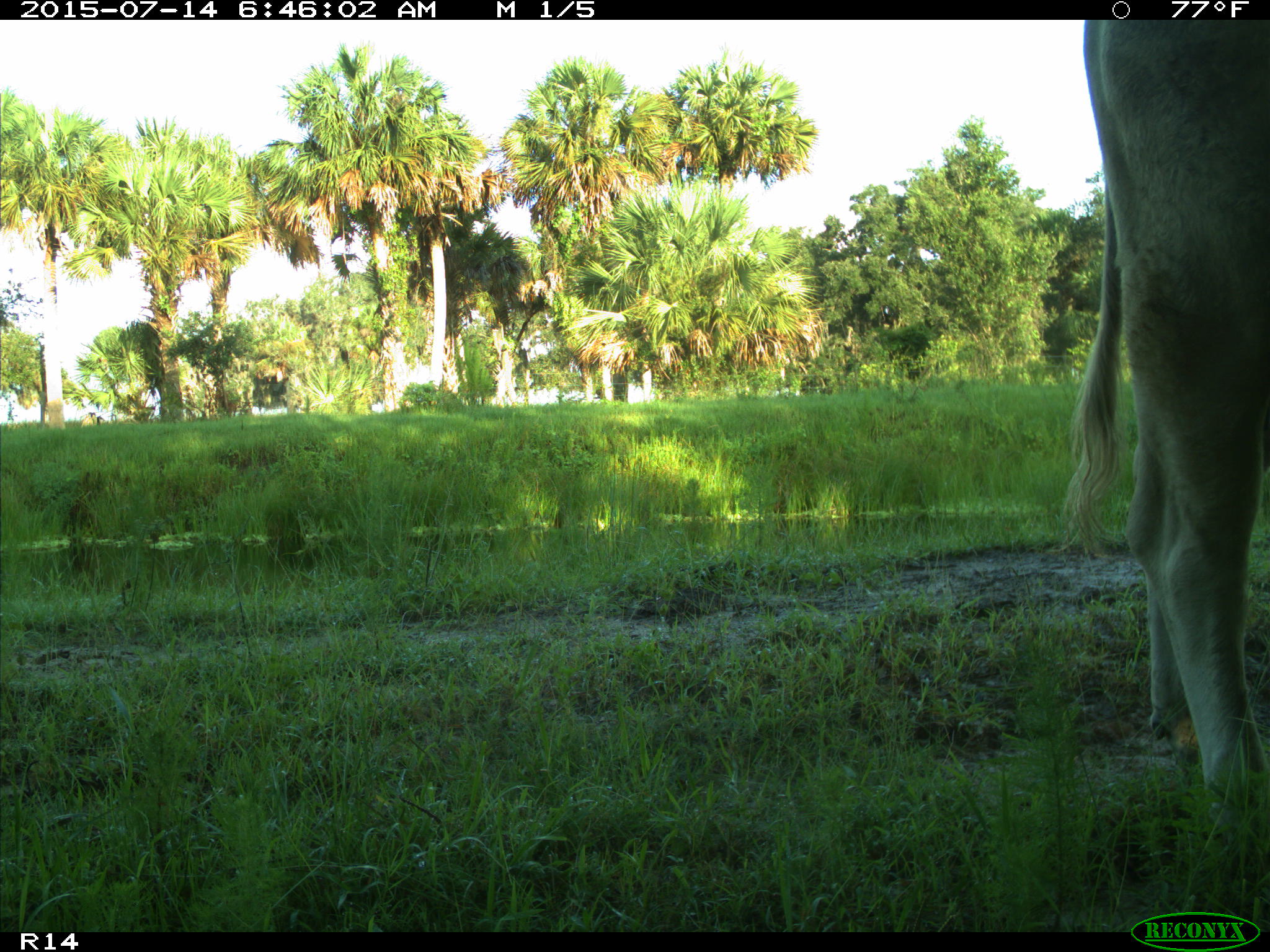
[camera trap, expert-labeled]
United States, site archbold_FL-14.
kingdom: Animalia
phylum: Chordata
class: Mammalia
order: Artiodactyla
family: Bovidae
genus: Bos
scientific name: Bos taurus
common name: domestic cow